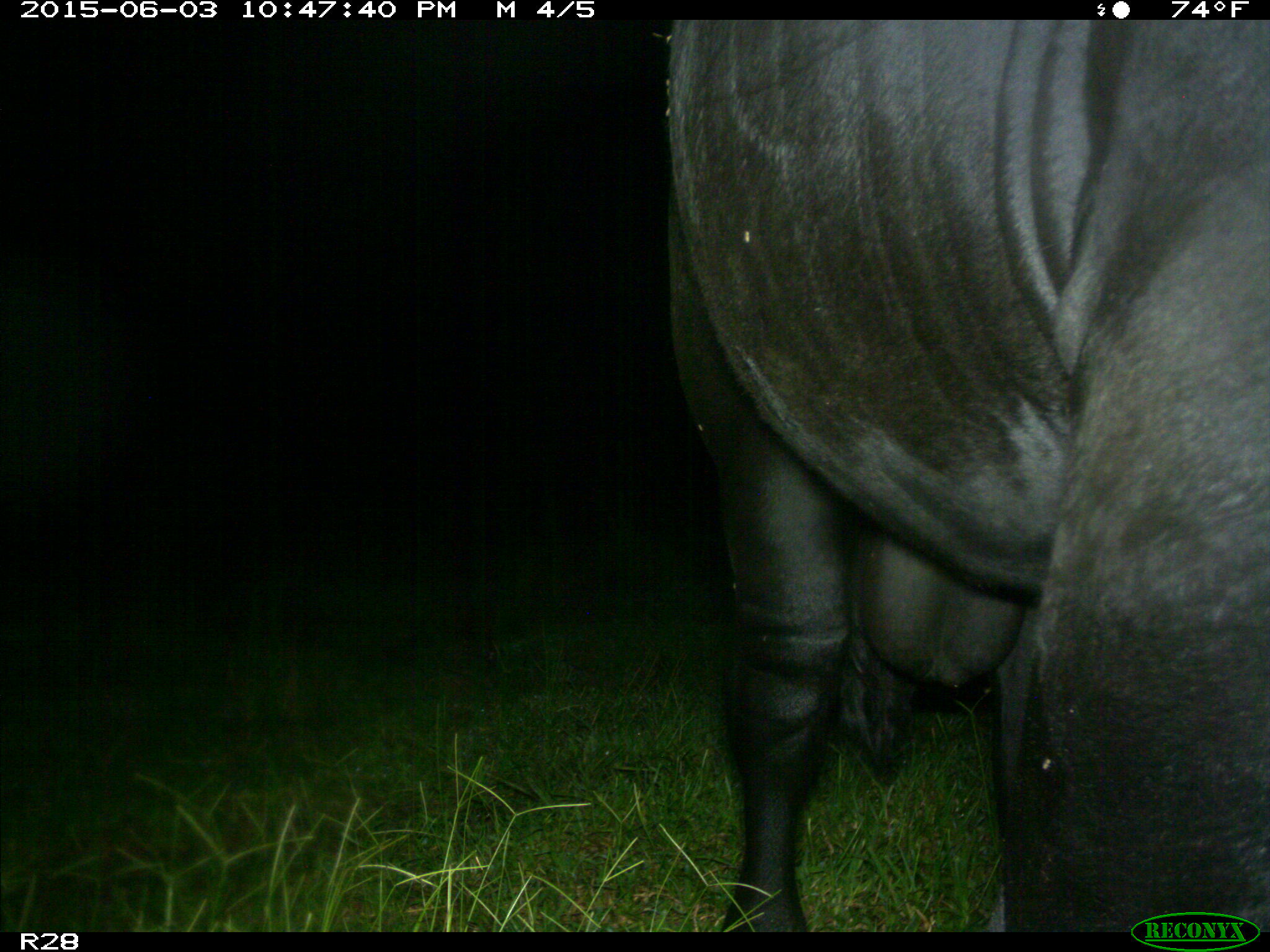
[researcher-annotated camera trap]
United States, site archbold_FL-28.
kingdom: Animalia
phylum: Chordata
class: Mammalia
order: Artiodactyla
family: Bovidae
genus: Bos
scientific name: Bos taurus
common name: domestic cow